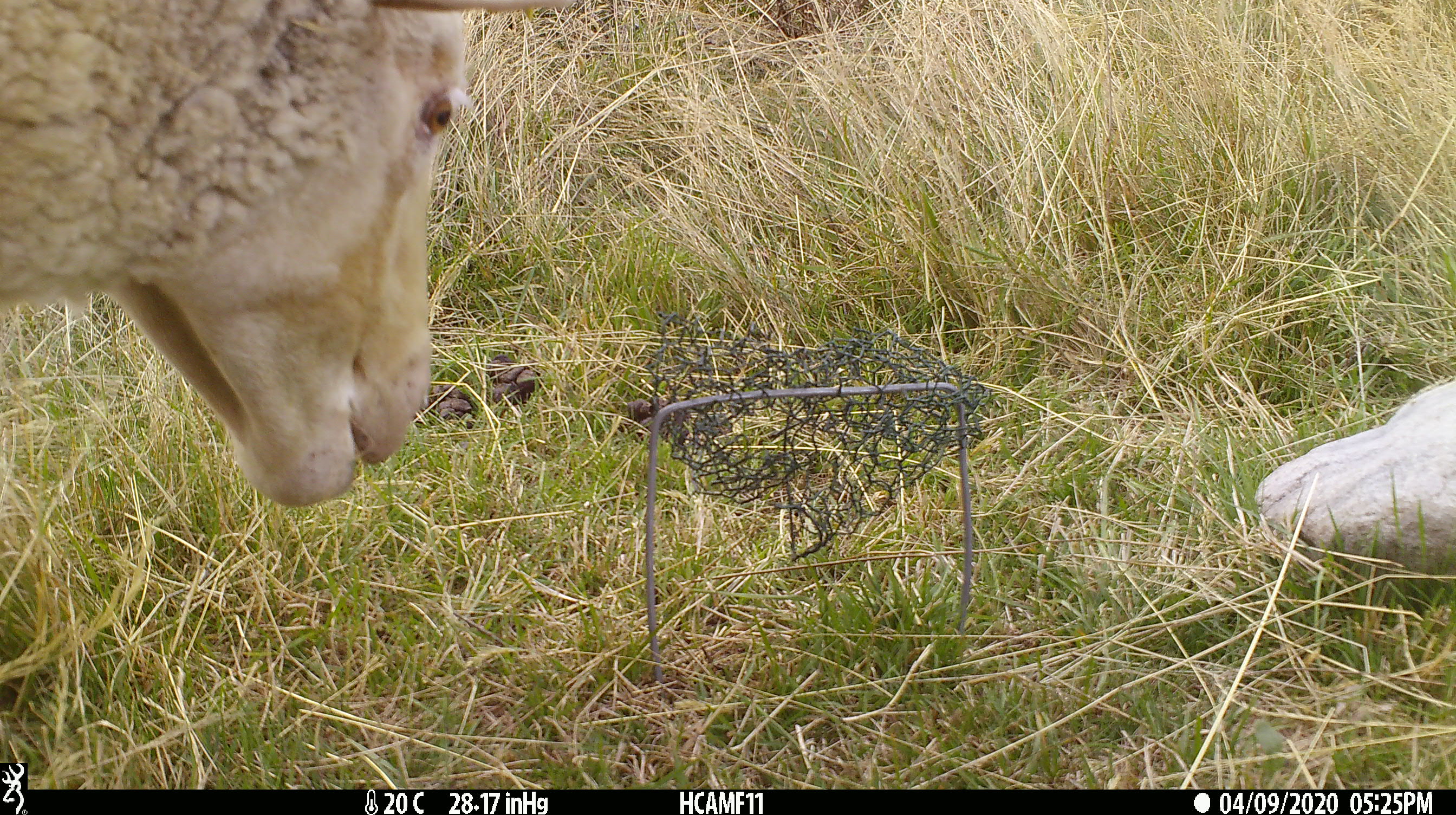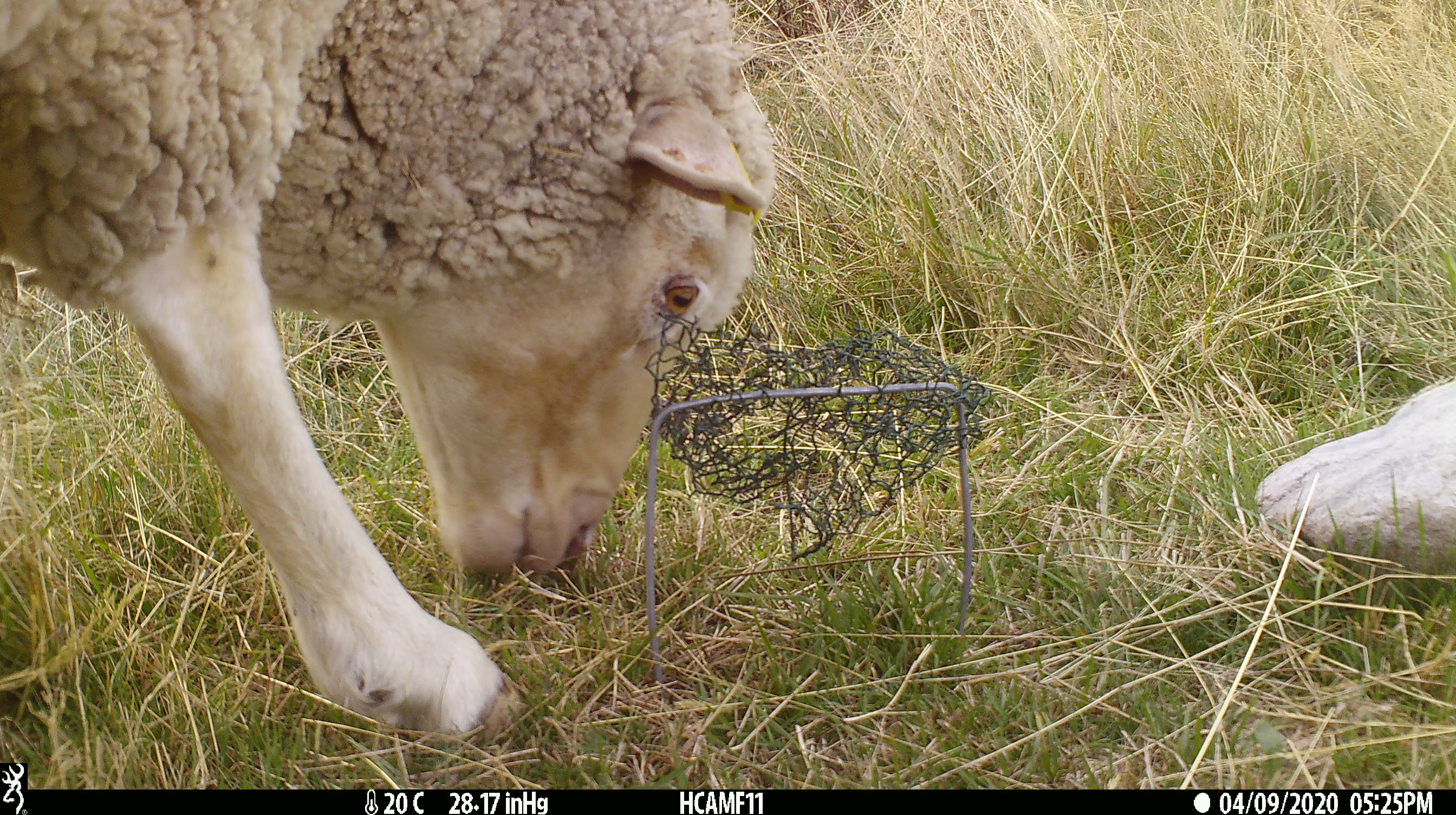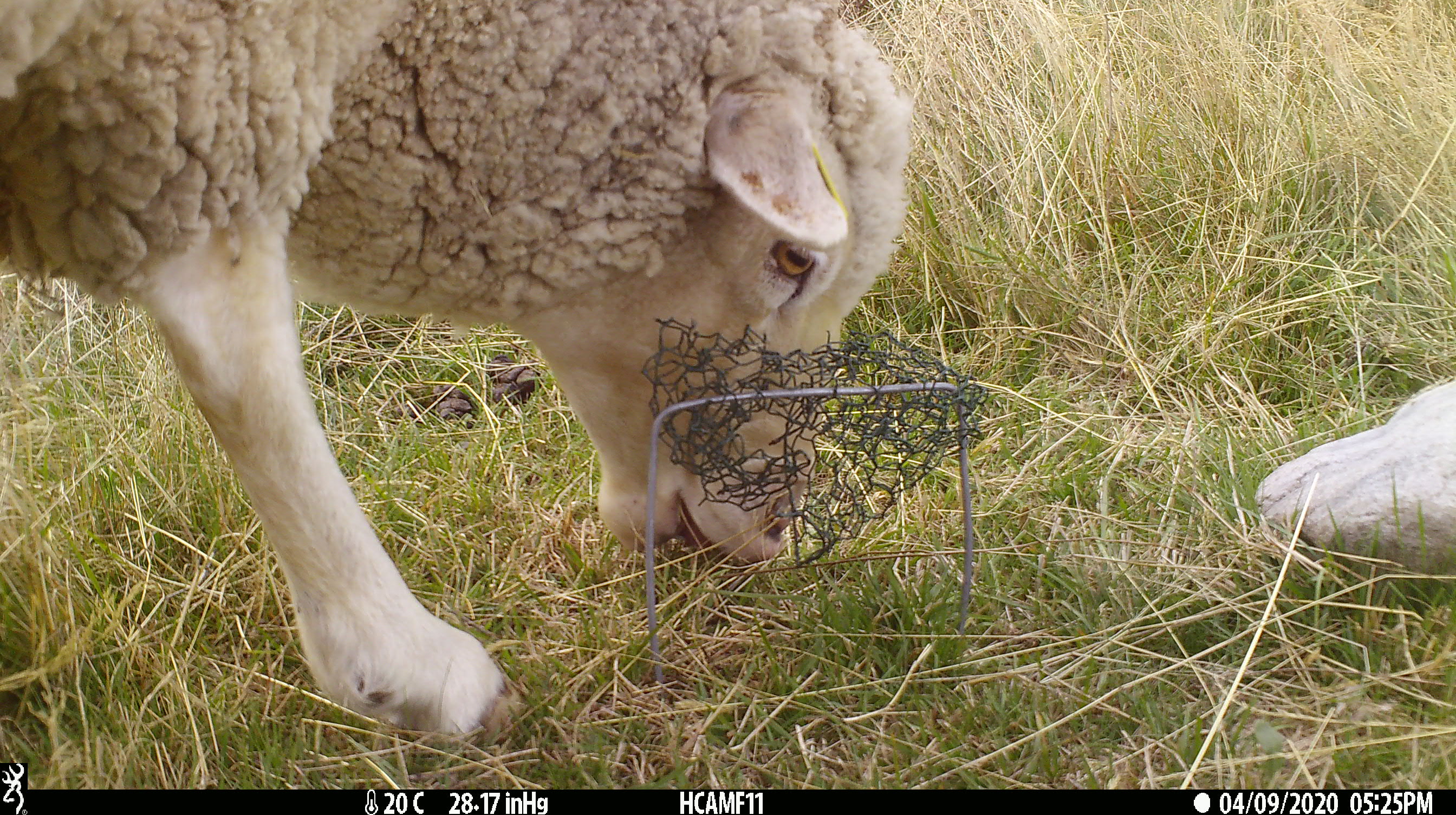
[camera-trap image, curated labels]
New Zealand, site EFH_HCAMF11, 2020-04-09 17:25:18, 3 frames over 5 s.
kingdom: Animalia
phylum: Chordata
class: Mammalia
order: Artiodactyla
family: Bovidae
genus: Ovis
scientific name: Ovis aries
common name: domestic sheep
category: sheep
Sheep (domestic sheep) (Ovis aries).